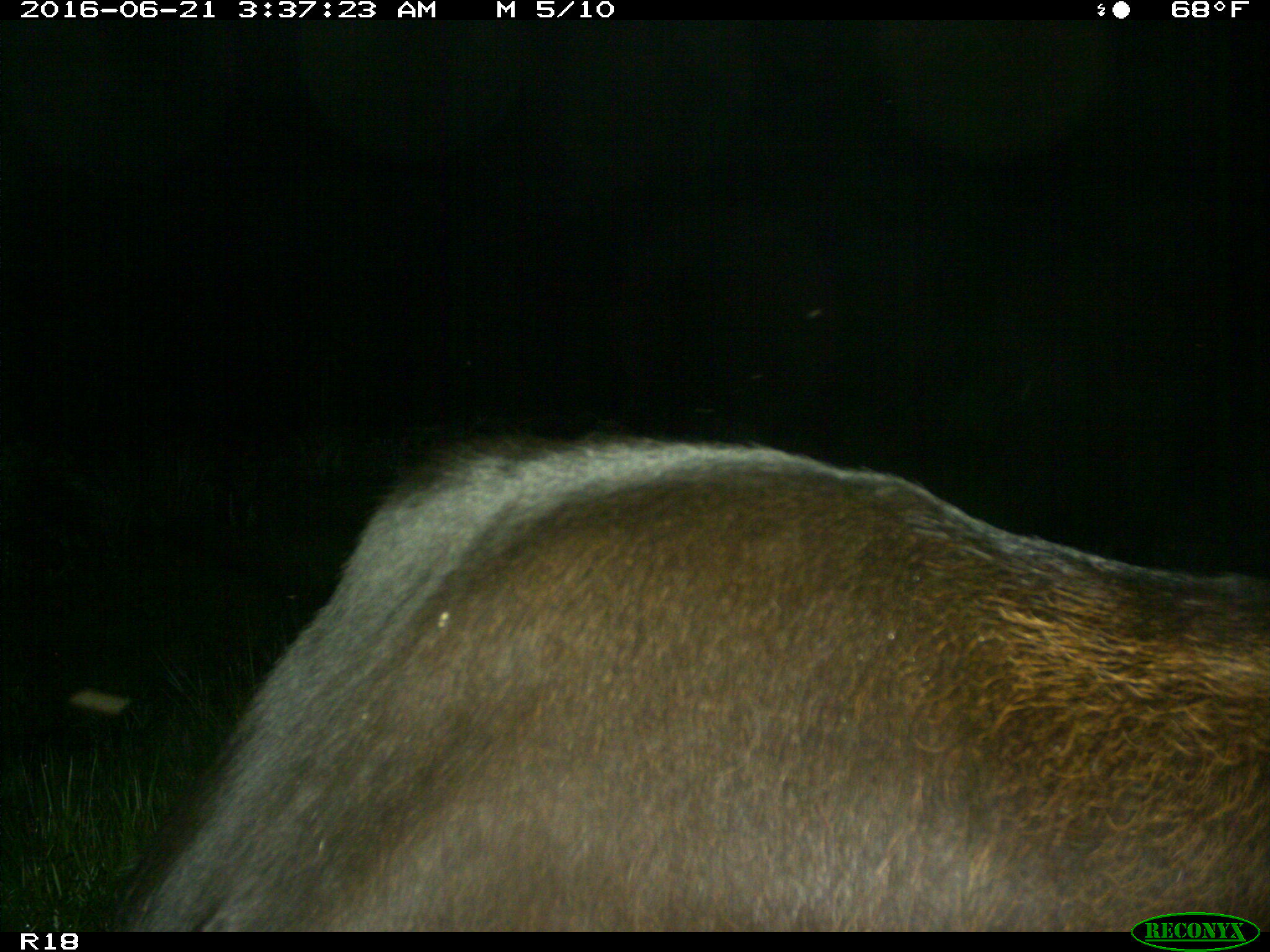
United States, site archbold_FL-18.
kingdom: Animalia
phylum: Chordata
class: Mammalia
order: Artiodactyla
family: Bovidae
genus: Bos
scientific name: Bos taurus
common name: domestic cow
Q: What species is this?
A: Bos taurus (domestic cow).